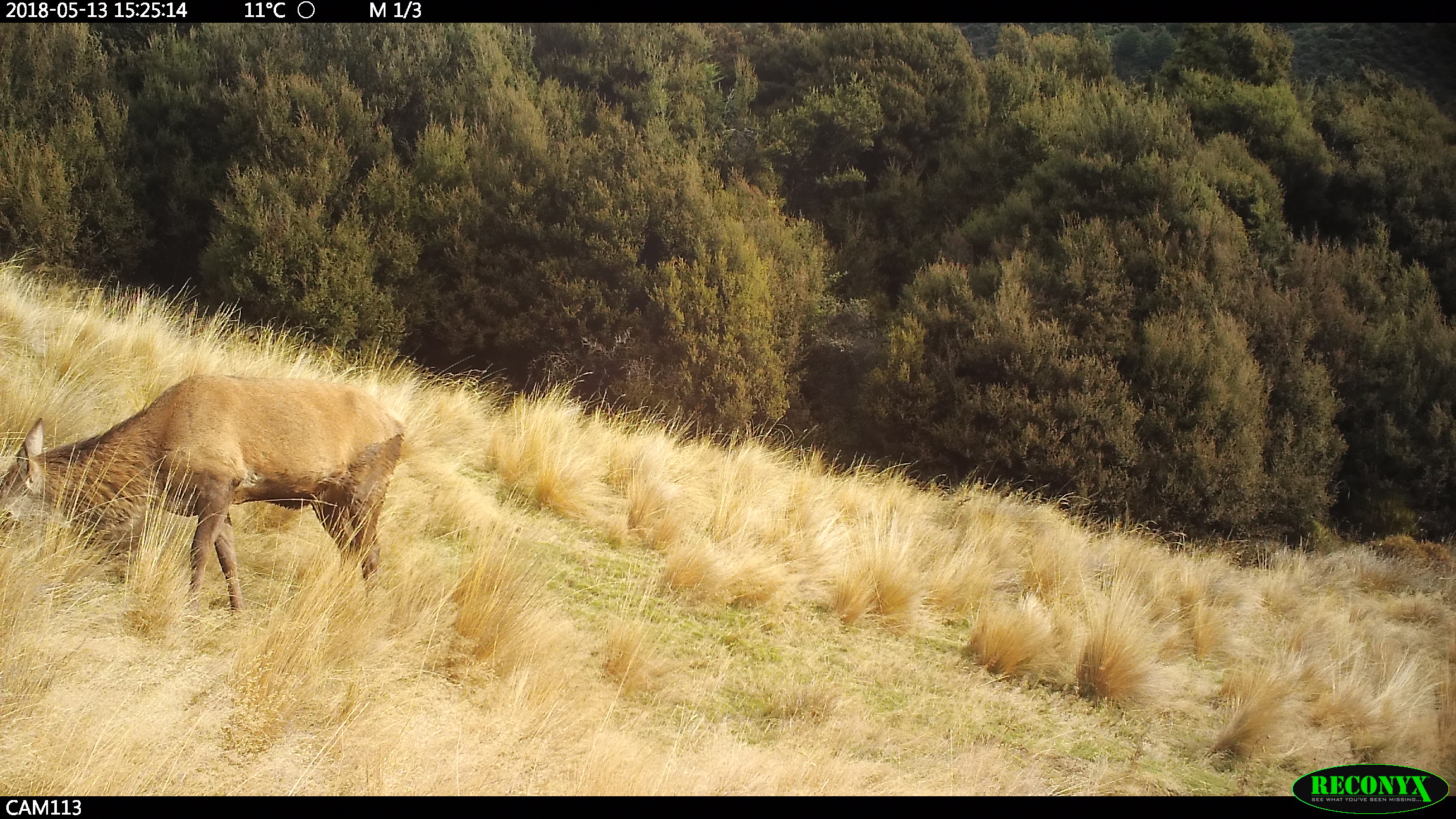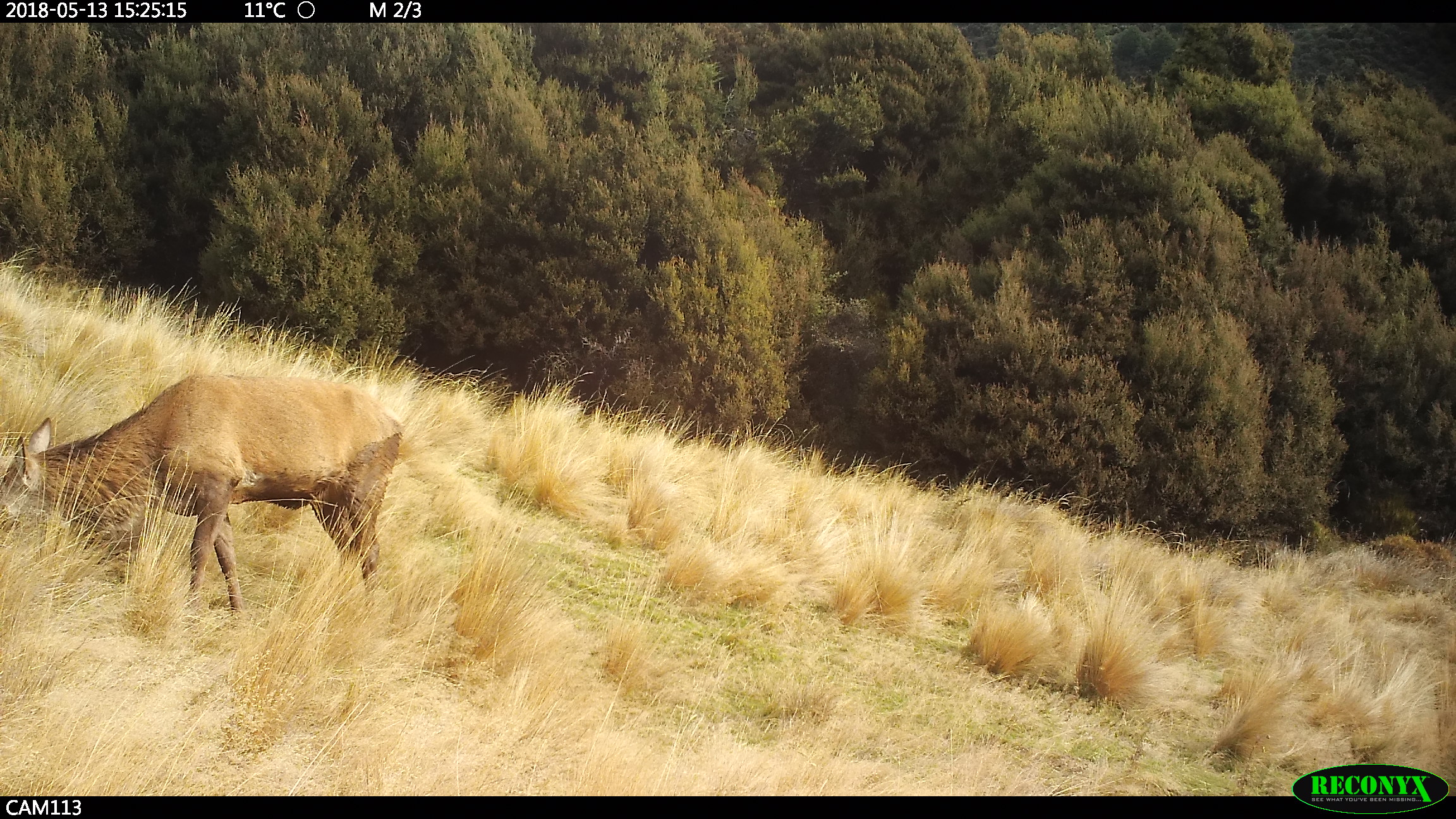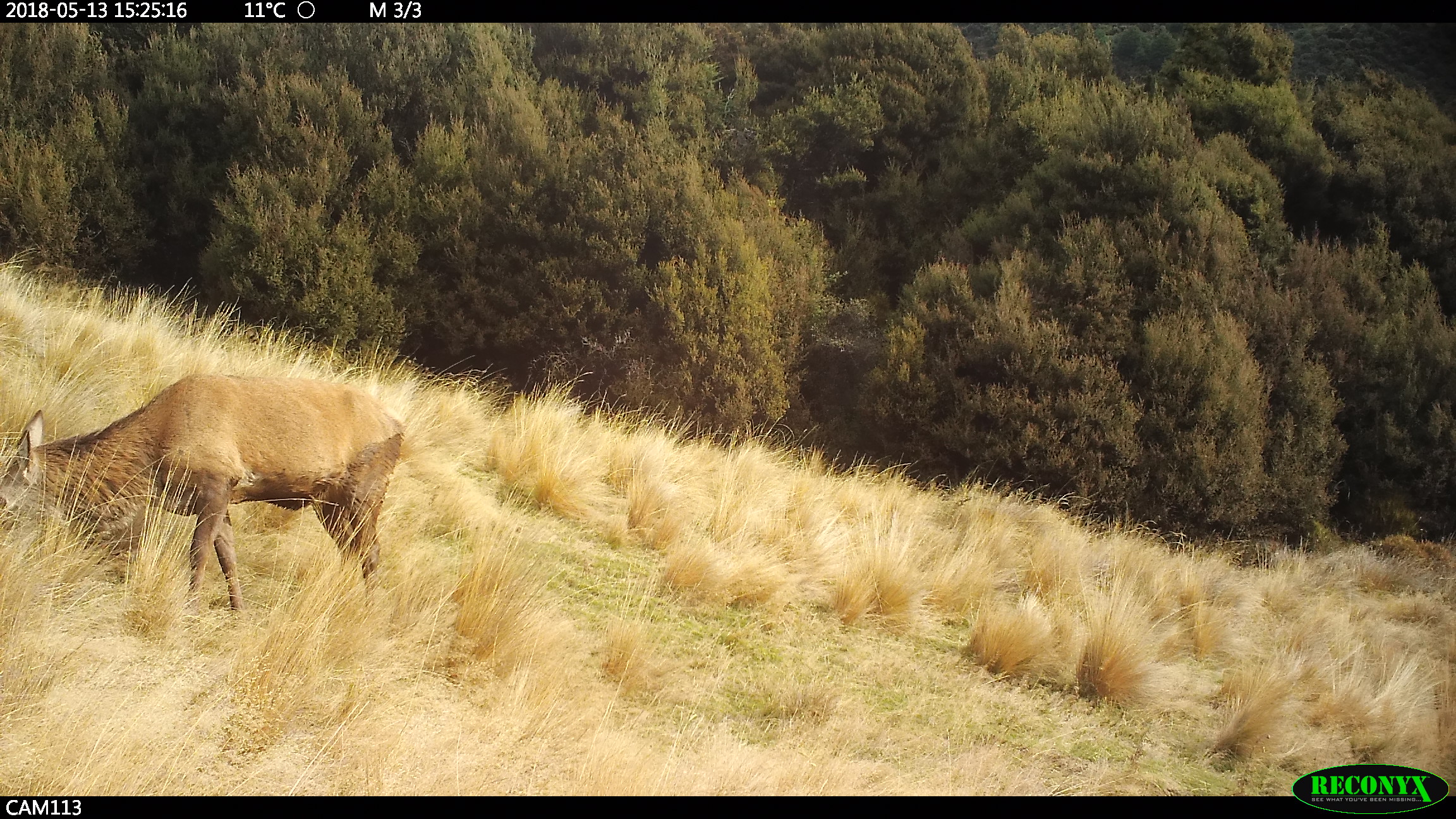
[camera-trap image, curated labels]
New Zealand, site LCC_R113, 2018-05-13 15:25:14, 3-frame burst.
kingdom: Animalia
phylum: Chordata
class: Mammalia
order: Artiodactyla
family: Cervidae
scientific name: Cervidae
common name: deer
Deer (Cervidae).